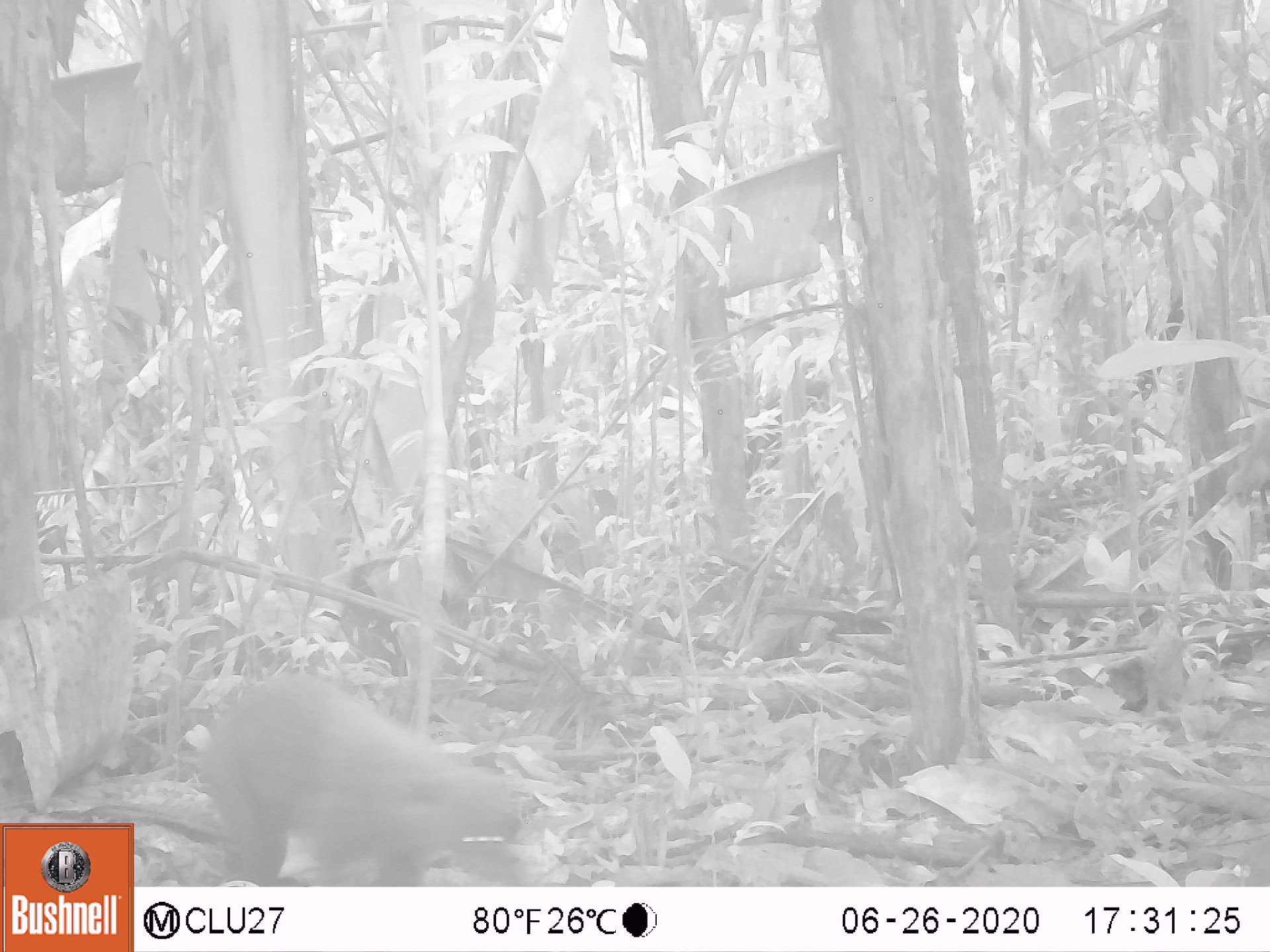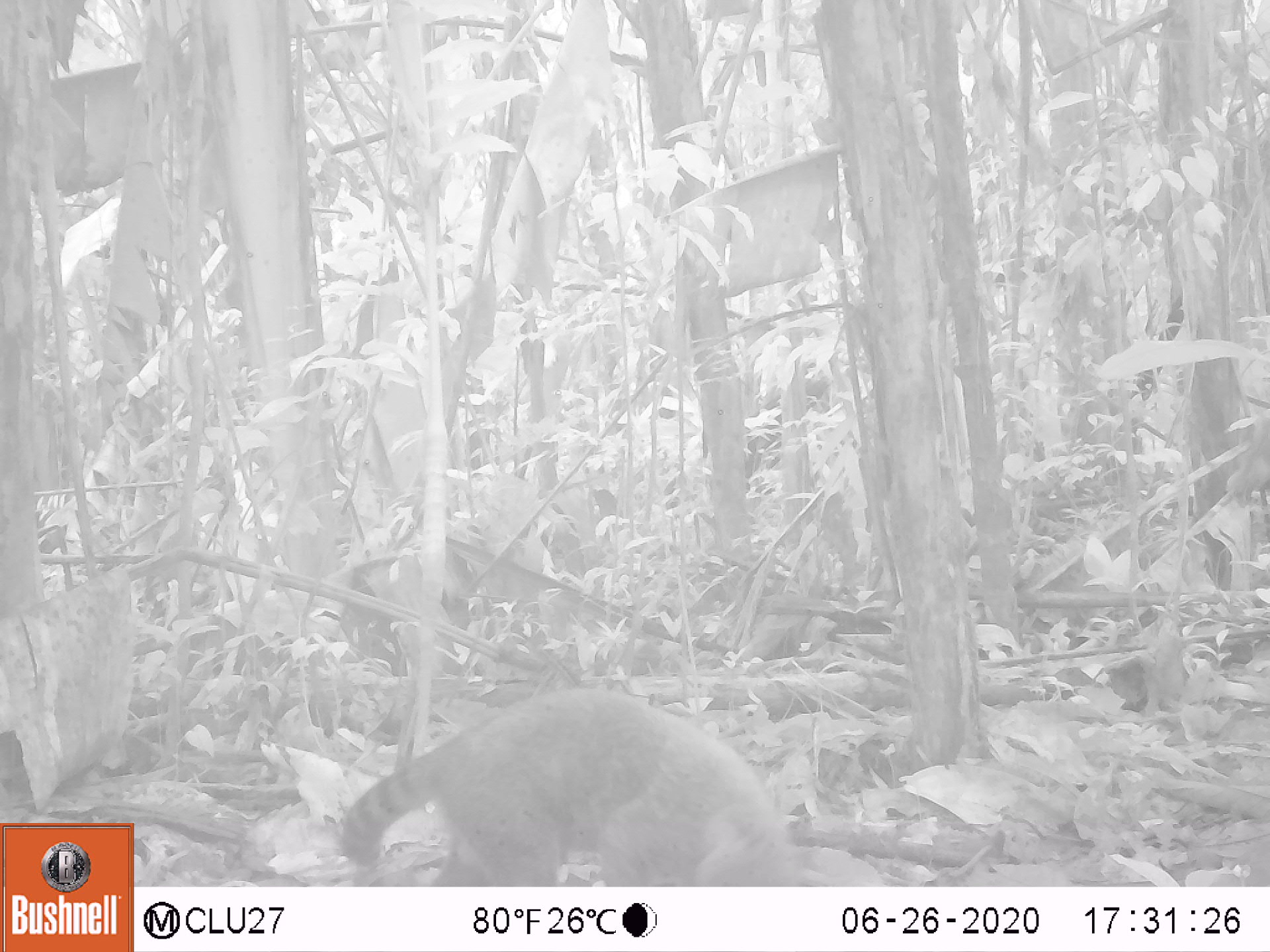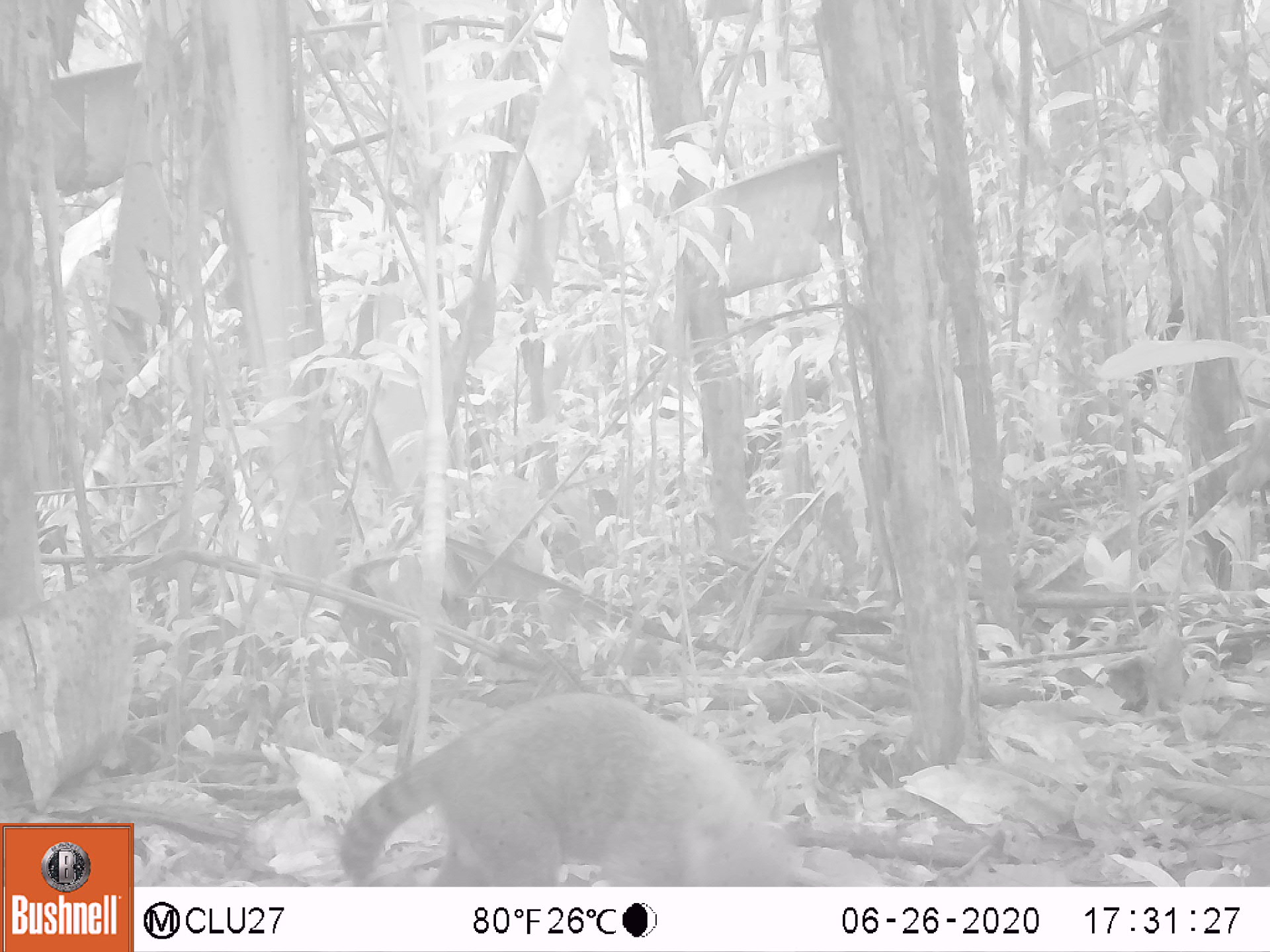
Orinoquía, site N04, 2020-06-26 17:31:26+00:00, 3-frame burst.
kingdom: Animalia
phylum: Chordata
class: Mammalia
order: Carnivora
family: Procyonidae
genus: Nasua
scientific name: Nasua nasua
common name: south american coati